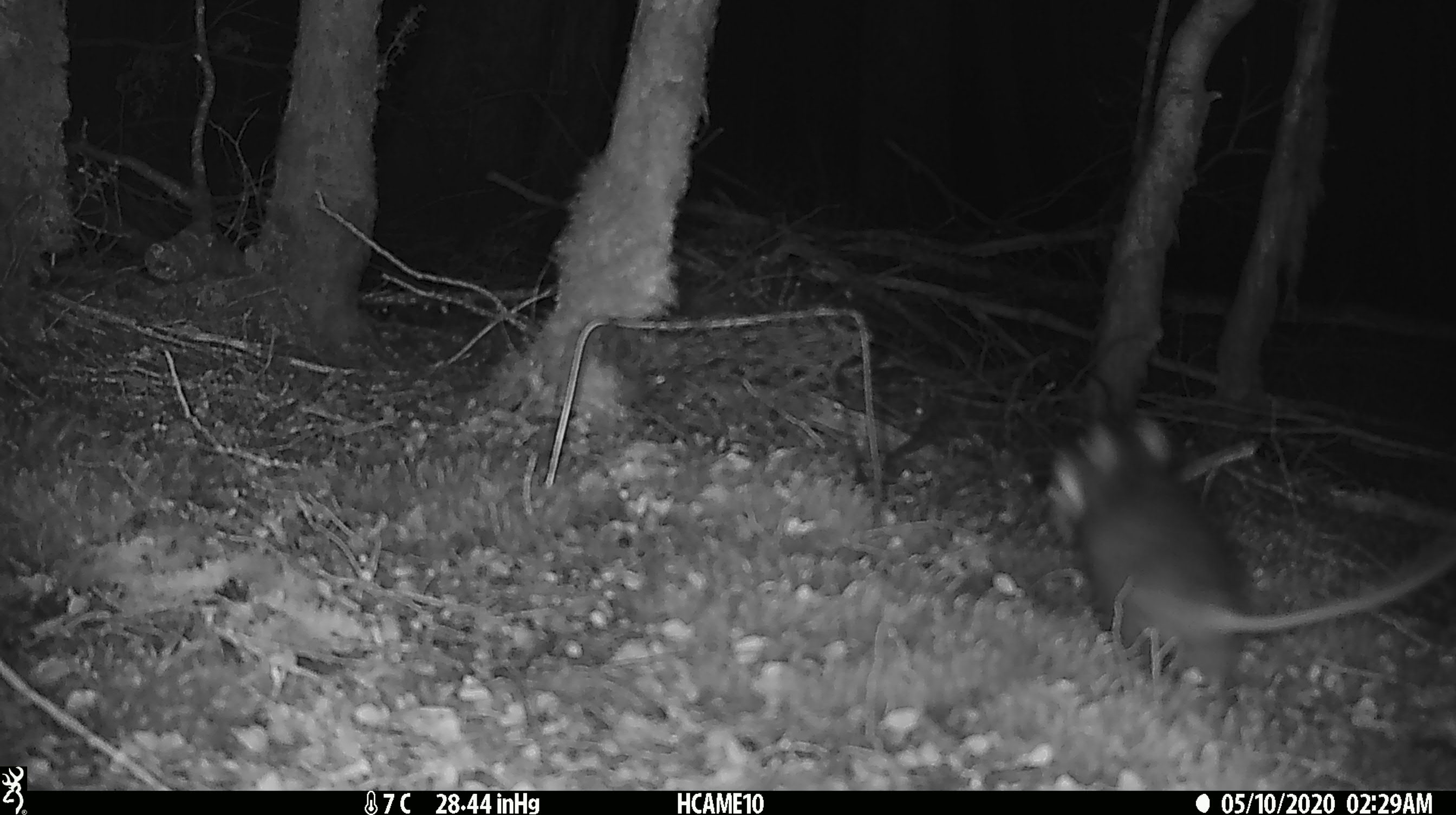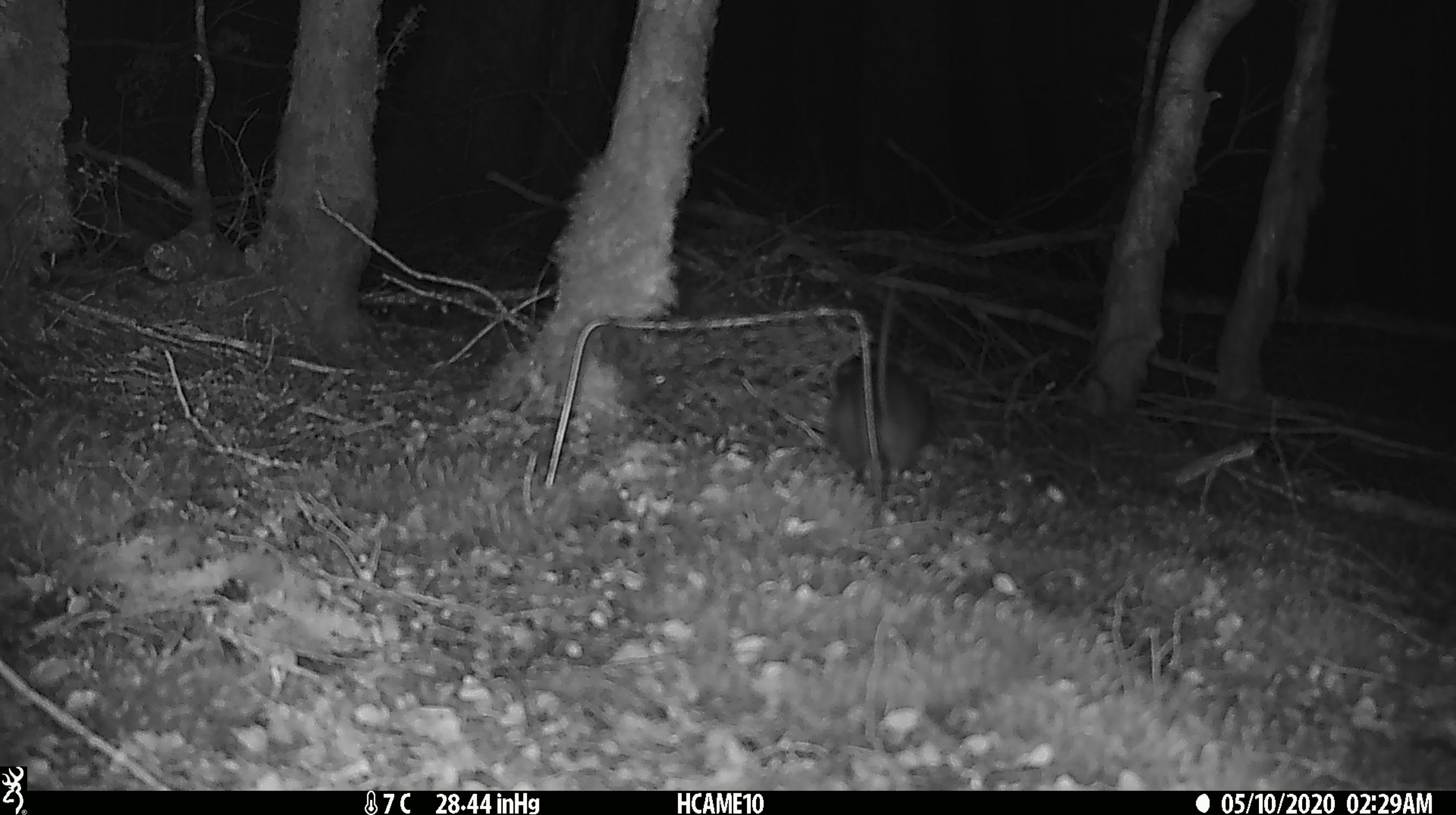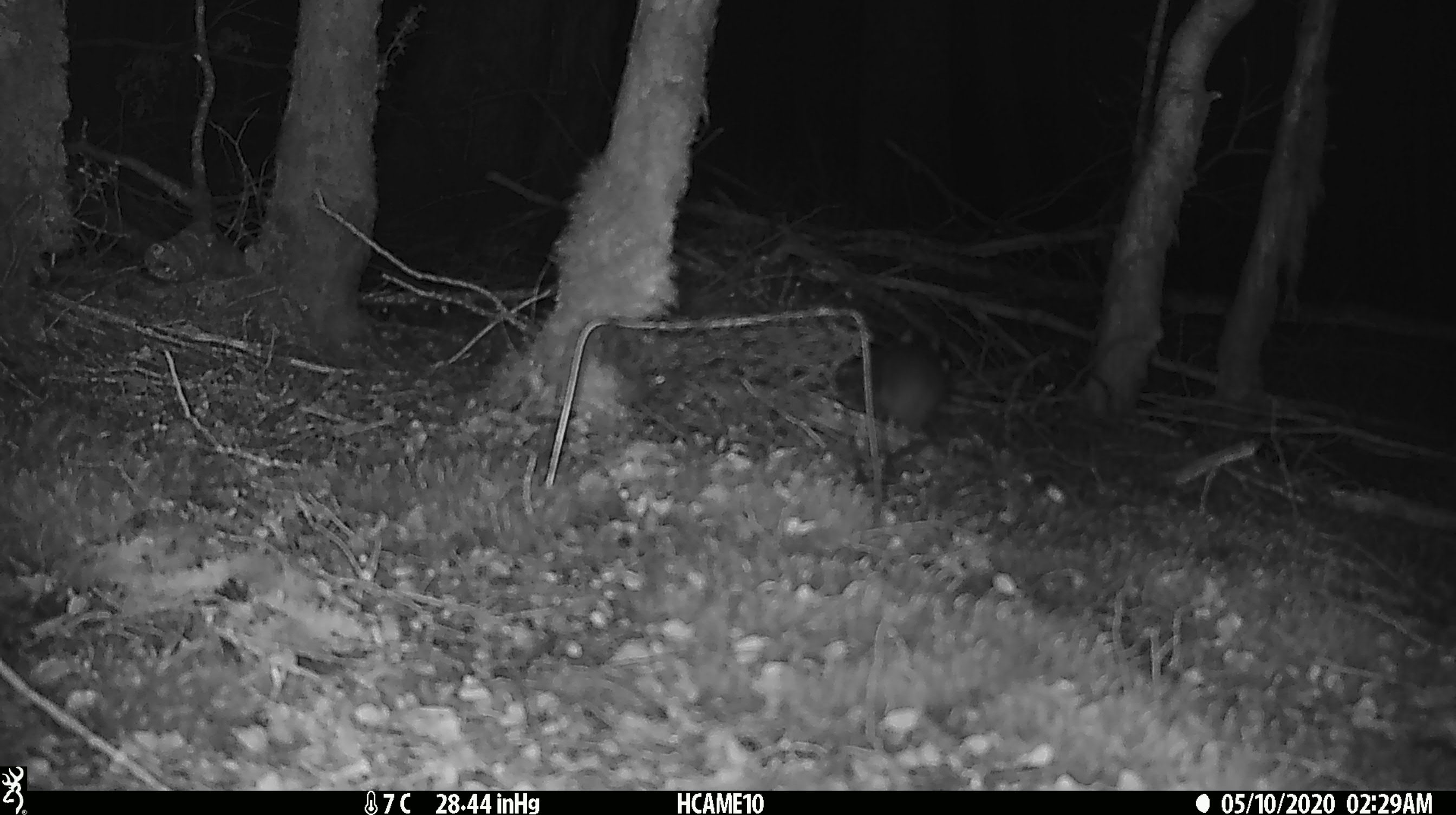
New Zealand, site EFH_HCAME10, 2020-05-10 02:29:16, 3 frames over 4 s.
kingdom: Animalia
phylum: Chordata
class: Mammalia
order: Rodentia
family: Muridae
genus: Rattus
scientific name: Rattus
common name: rat